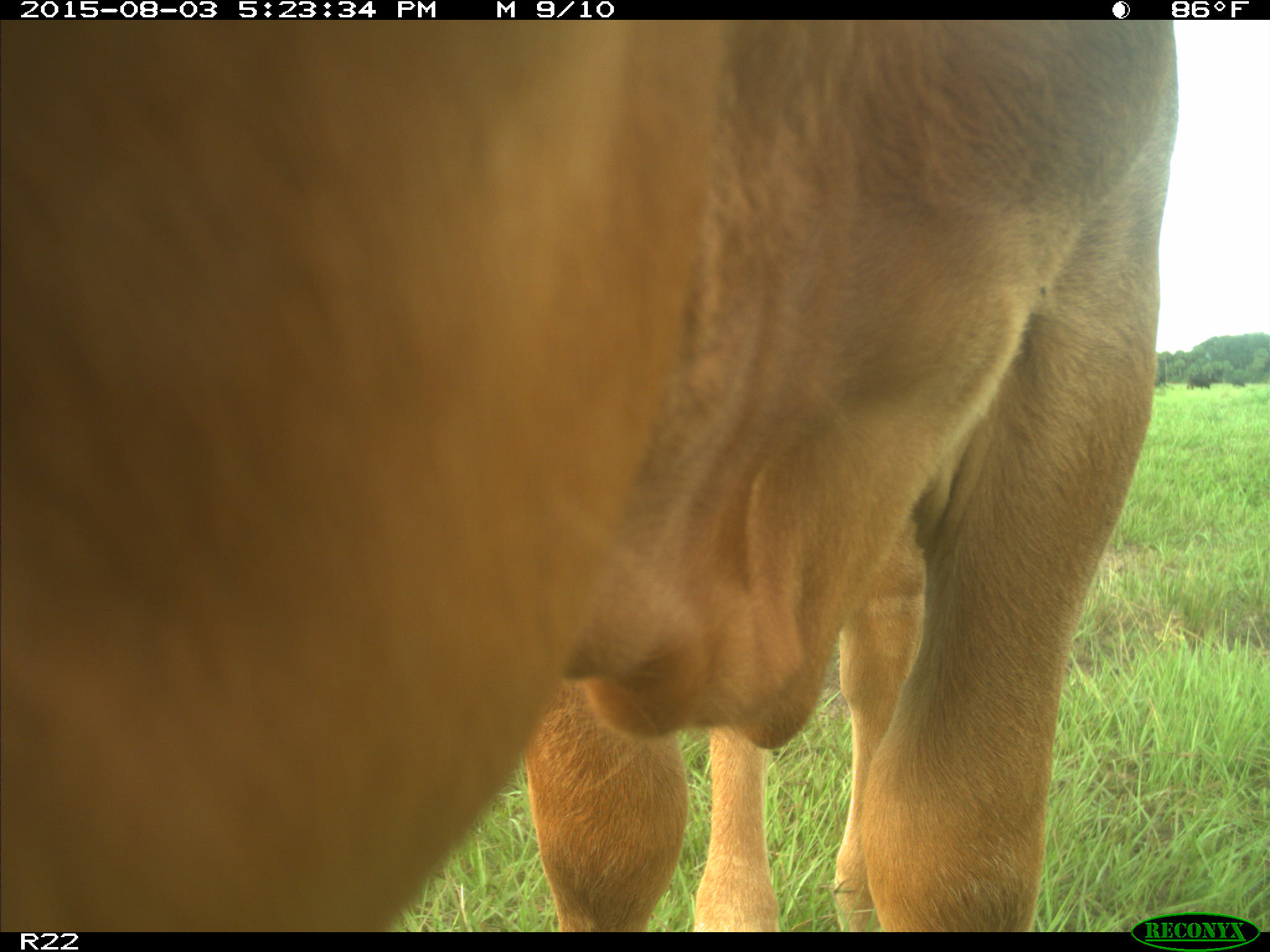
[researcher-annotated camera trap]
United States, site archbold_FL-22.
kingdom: Animalia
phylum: Chordata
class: Mammalia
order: Artiodactyla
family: Bovidae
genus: Bos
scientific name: Bos taurus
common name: domestic cow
Bos taurus (domestic cow).